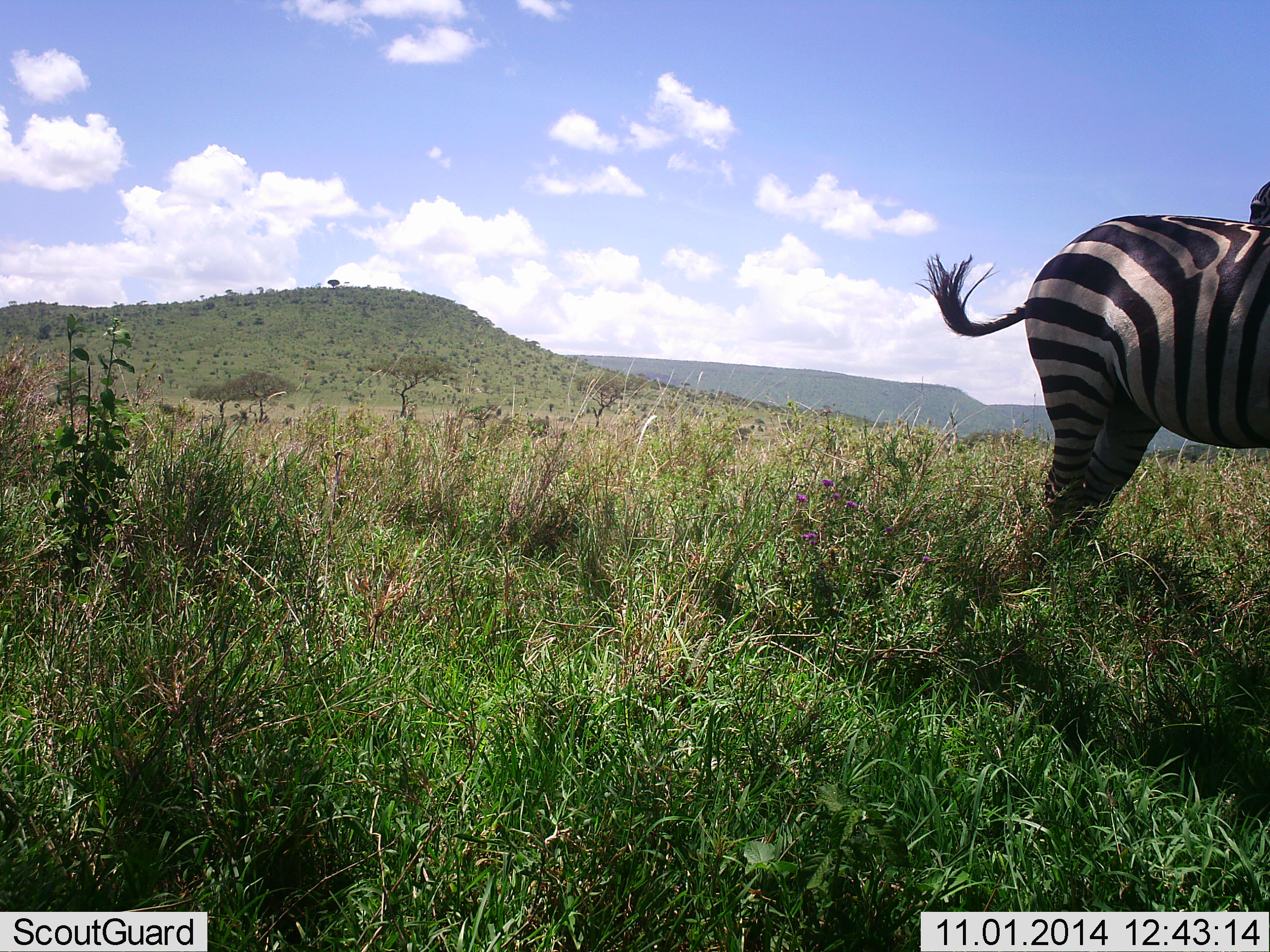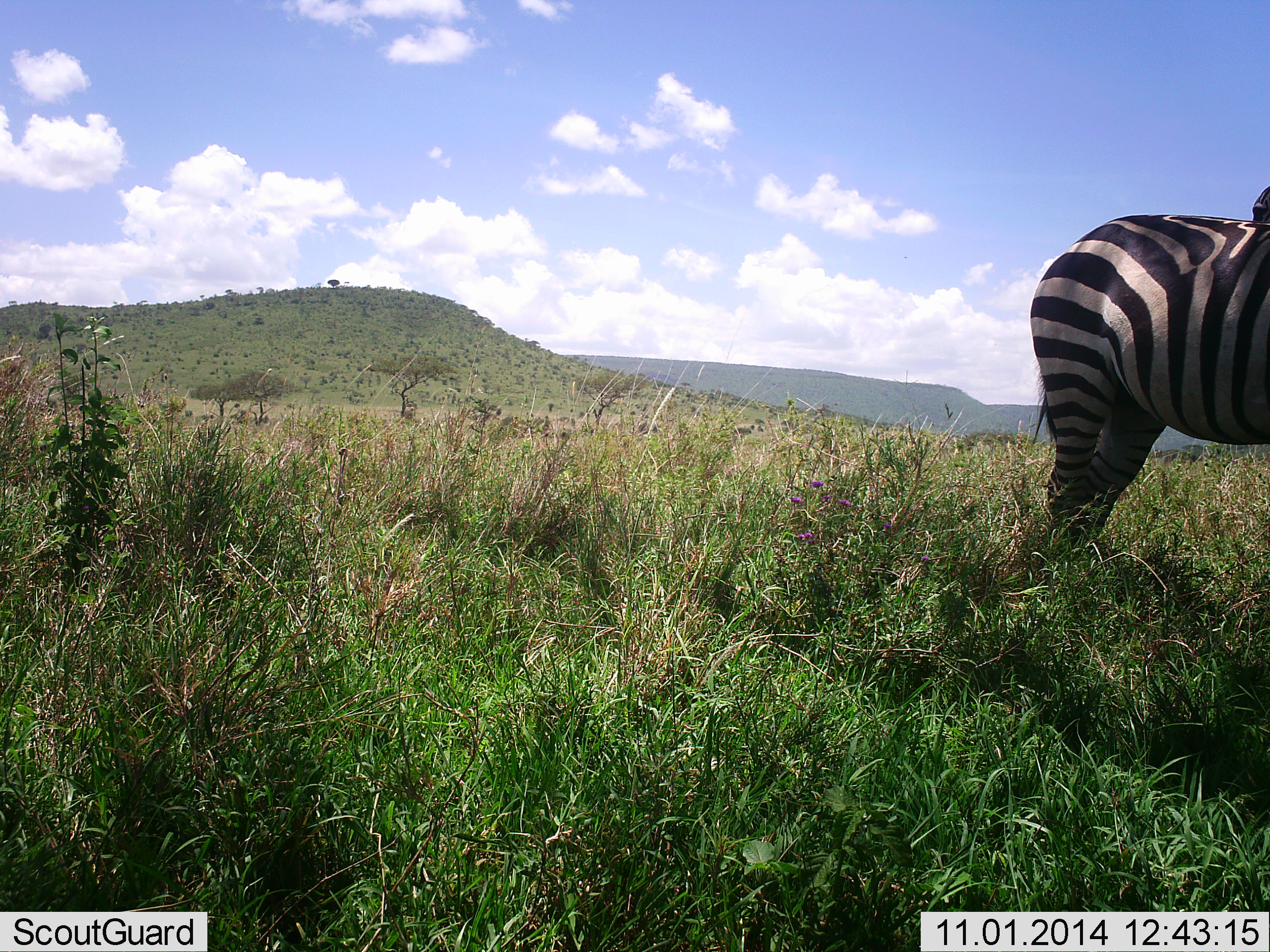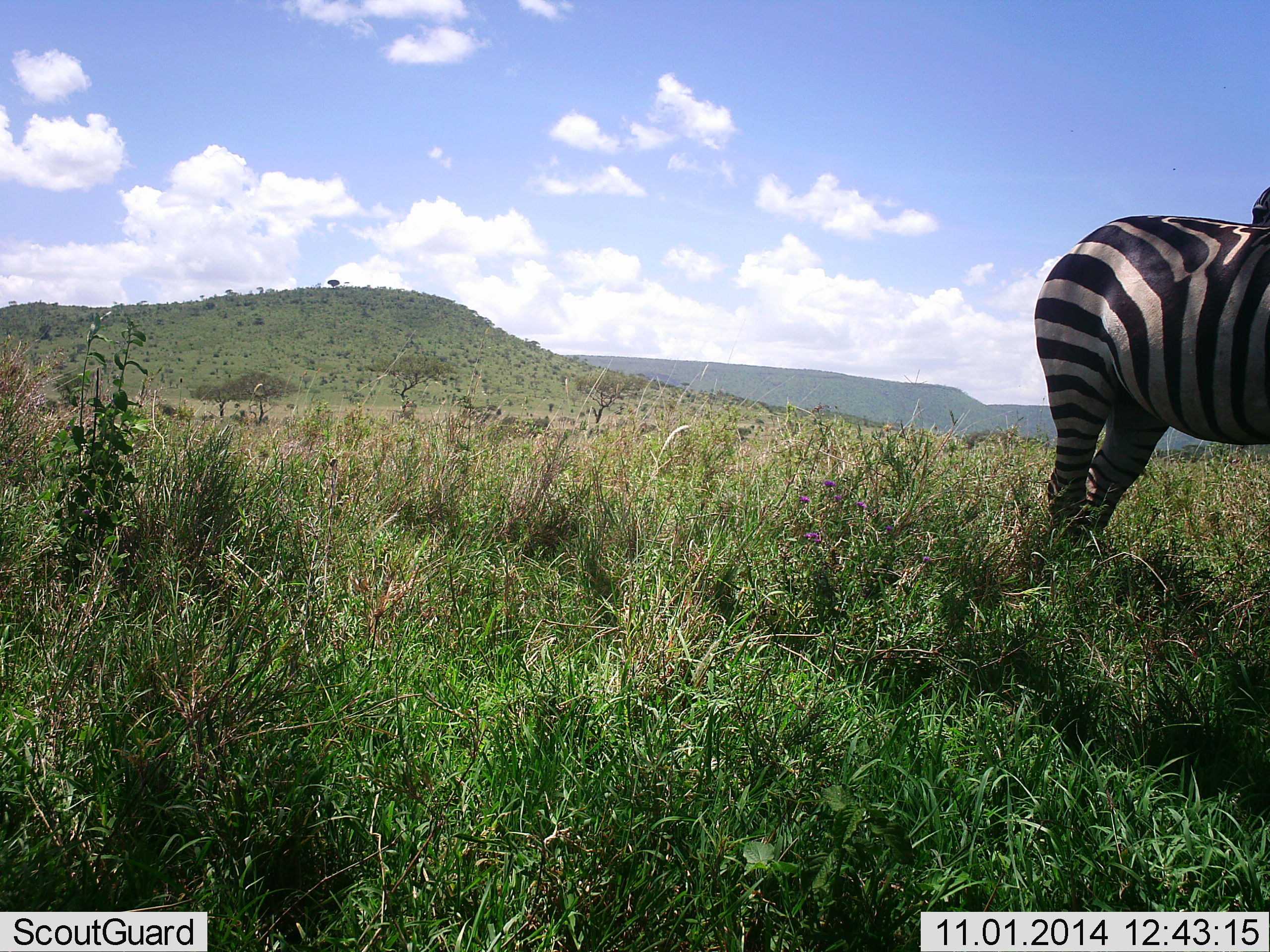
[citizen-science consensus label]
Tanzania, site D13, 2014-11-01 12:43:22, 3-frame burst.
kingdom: Animalia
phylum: Chordata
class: Mammalia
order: Perissodactyla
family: Equidae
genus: Equus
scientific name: Equus quagga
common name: plains zebra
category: zebra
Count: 1.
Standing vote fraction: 90%.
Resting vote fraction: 0%.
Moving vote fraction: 0%.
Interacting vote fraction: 10%.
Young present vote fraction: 0%.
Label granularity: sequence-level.